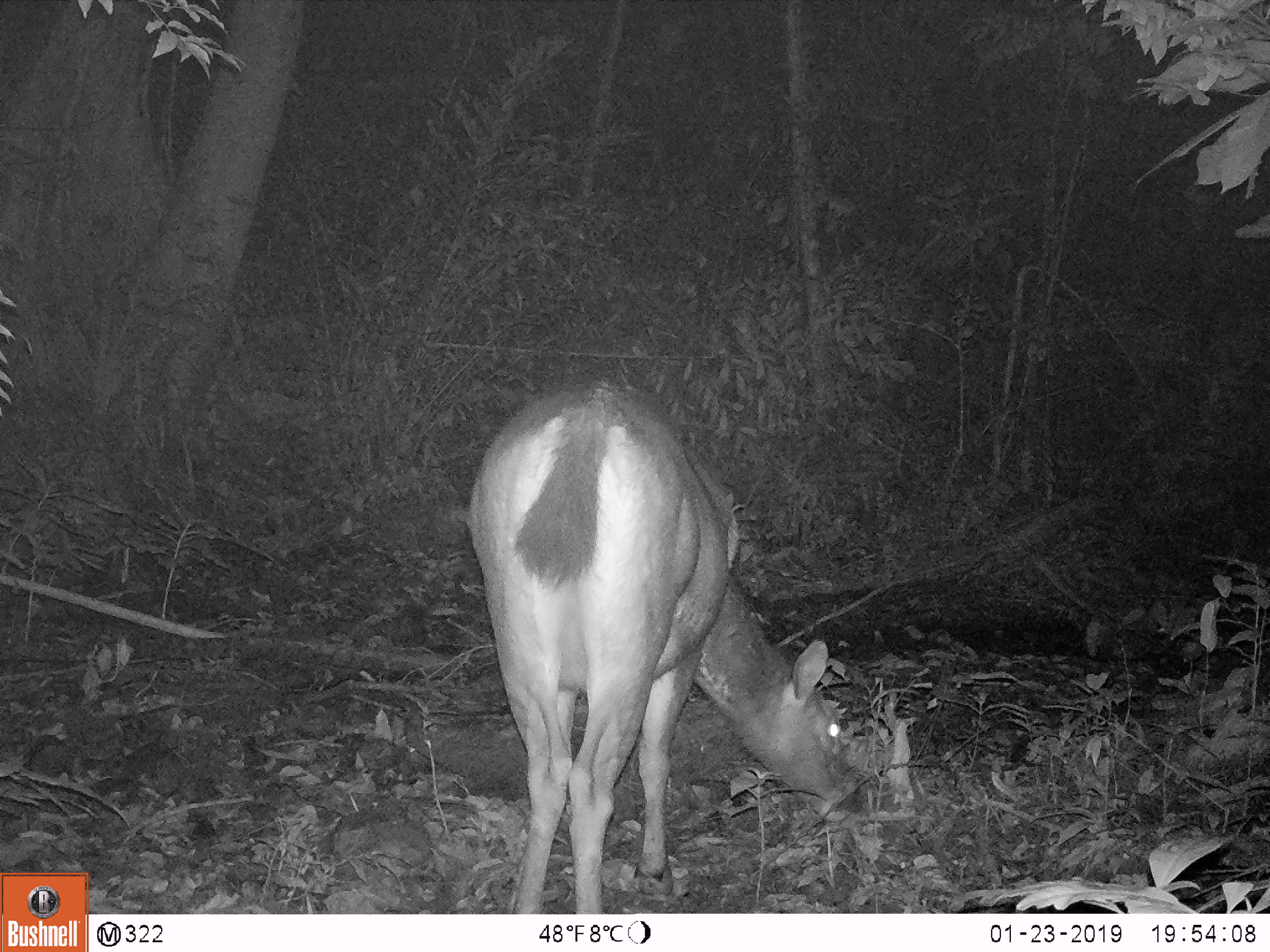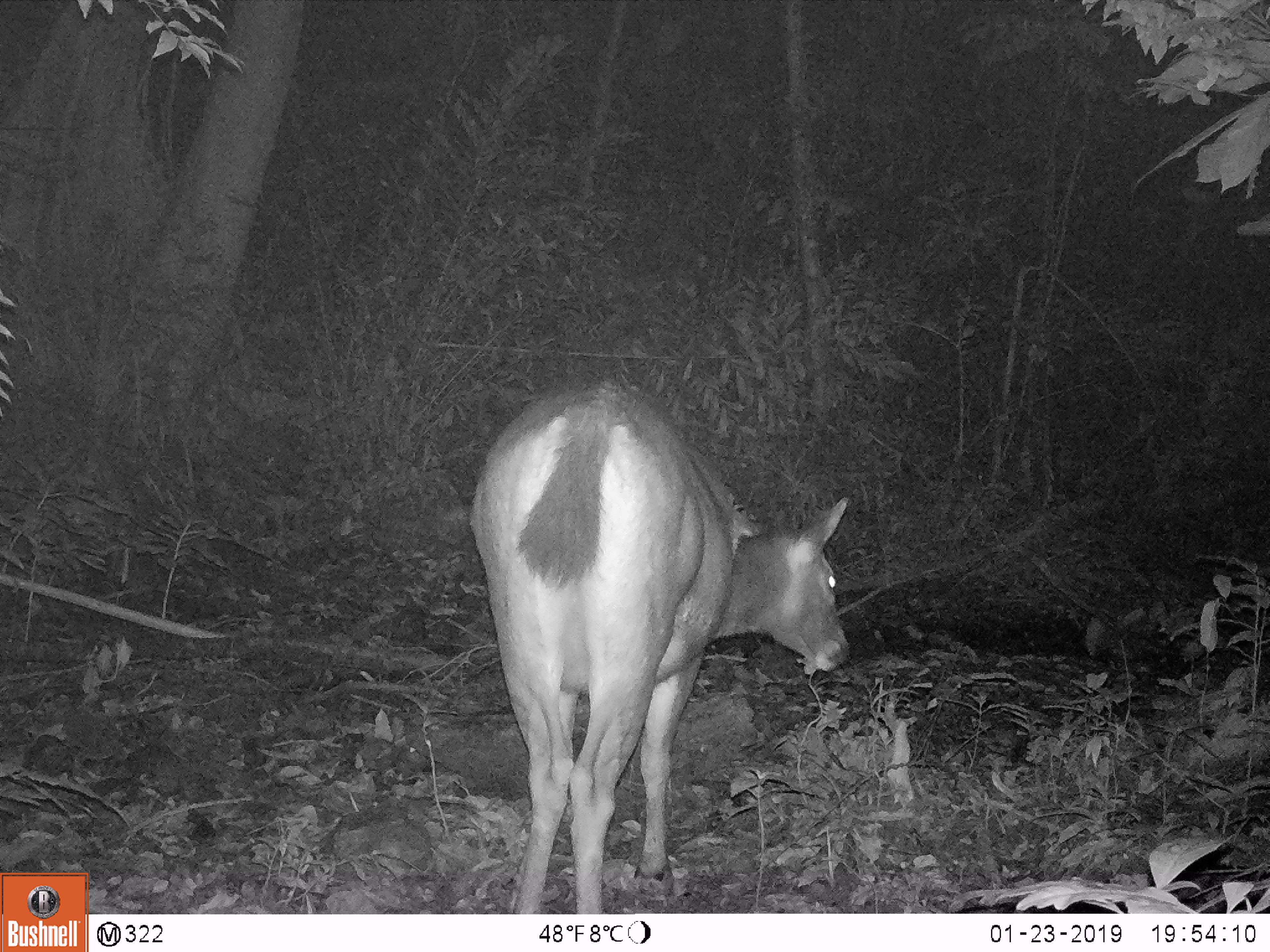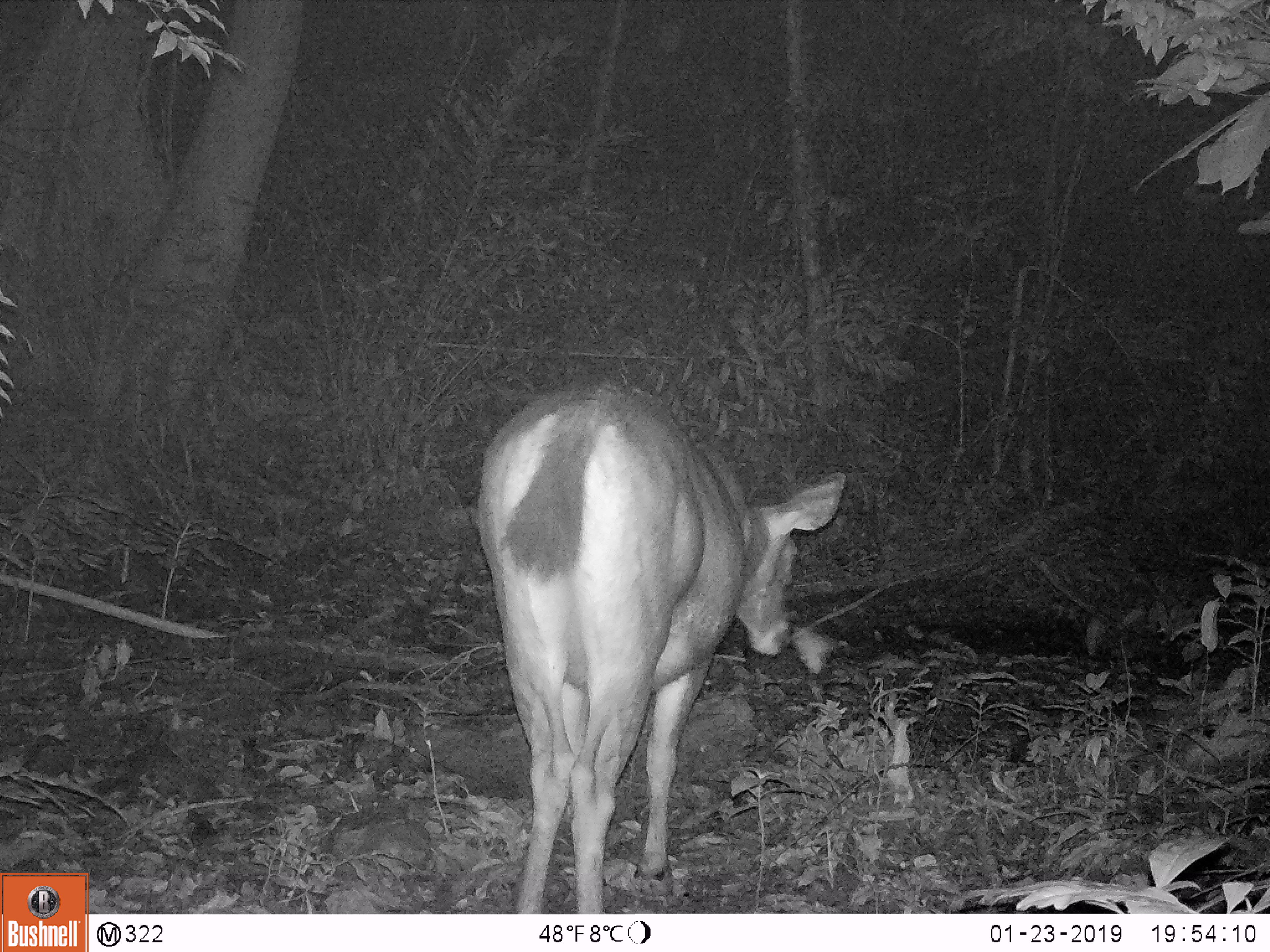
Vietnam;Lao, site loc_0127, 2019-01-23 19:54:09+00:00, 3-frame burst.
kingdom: Animalia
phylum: Chordata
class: Mammalia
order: Artiodactyla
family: Cervidae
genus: Rusa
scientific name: Rusa unicolor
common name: sambar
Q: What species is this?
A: Sambar (Rusa unicolor).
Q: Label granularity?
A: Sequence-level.